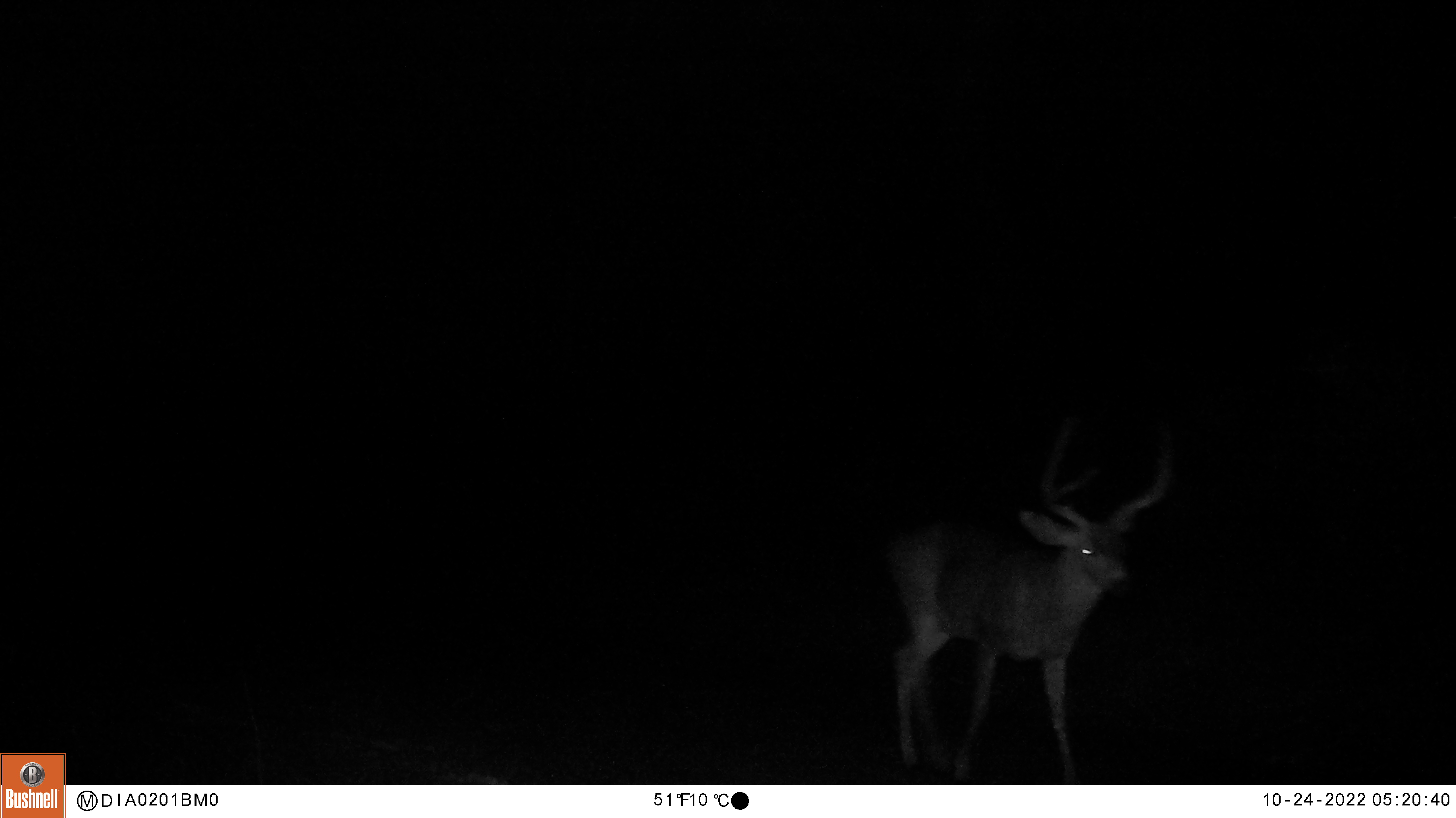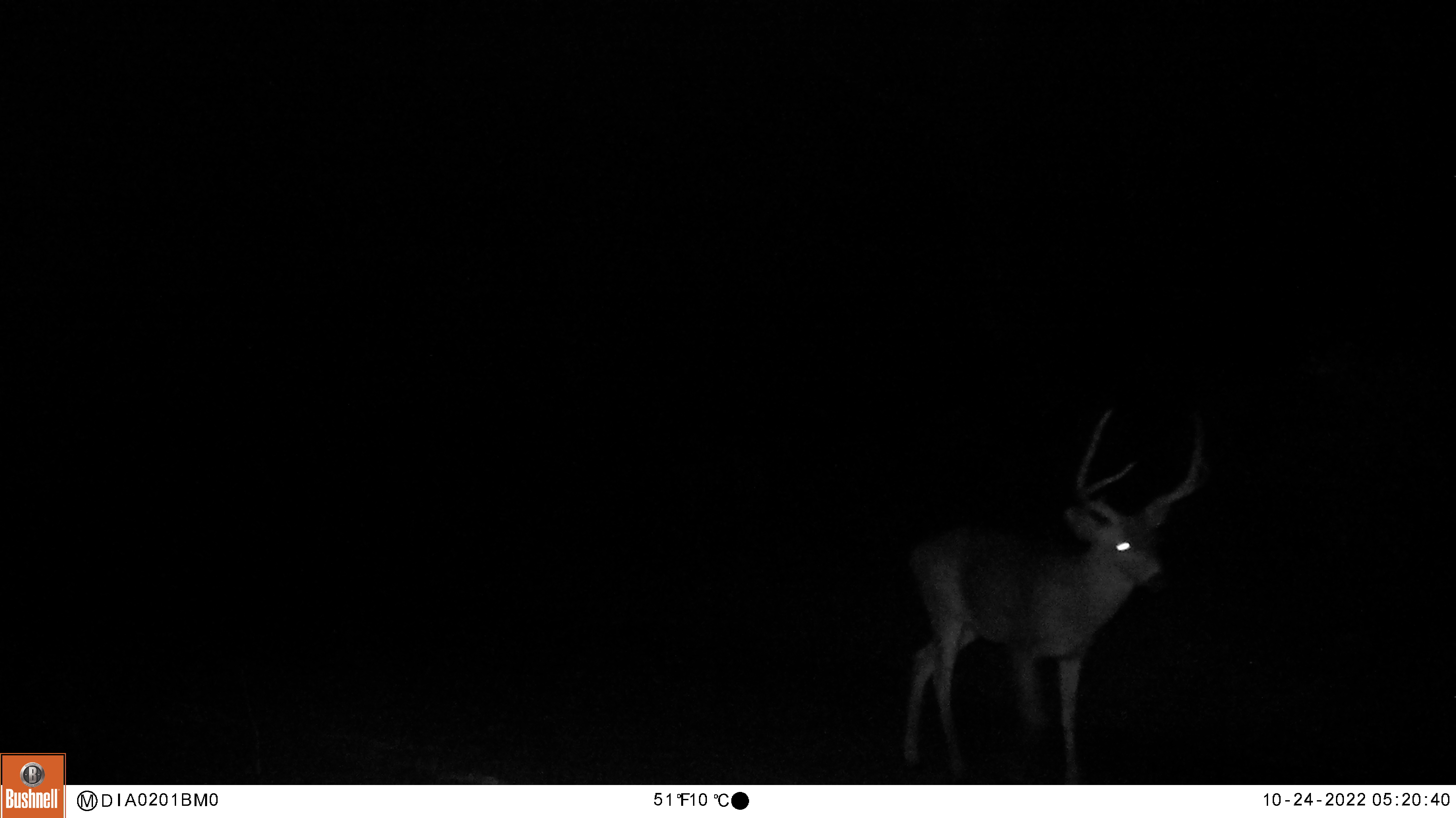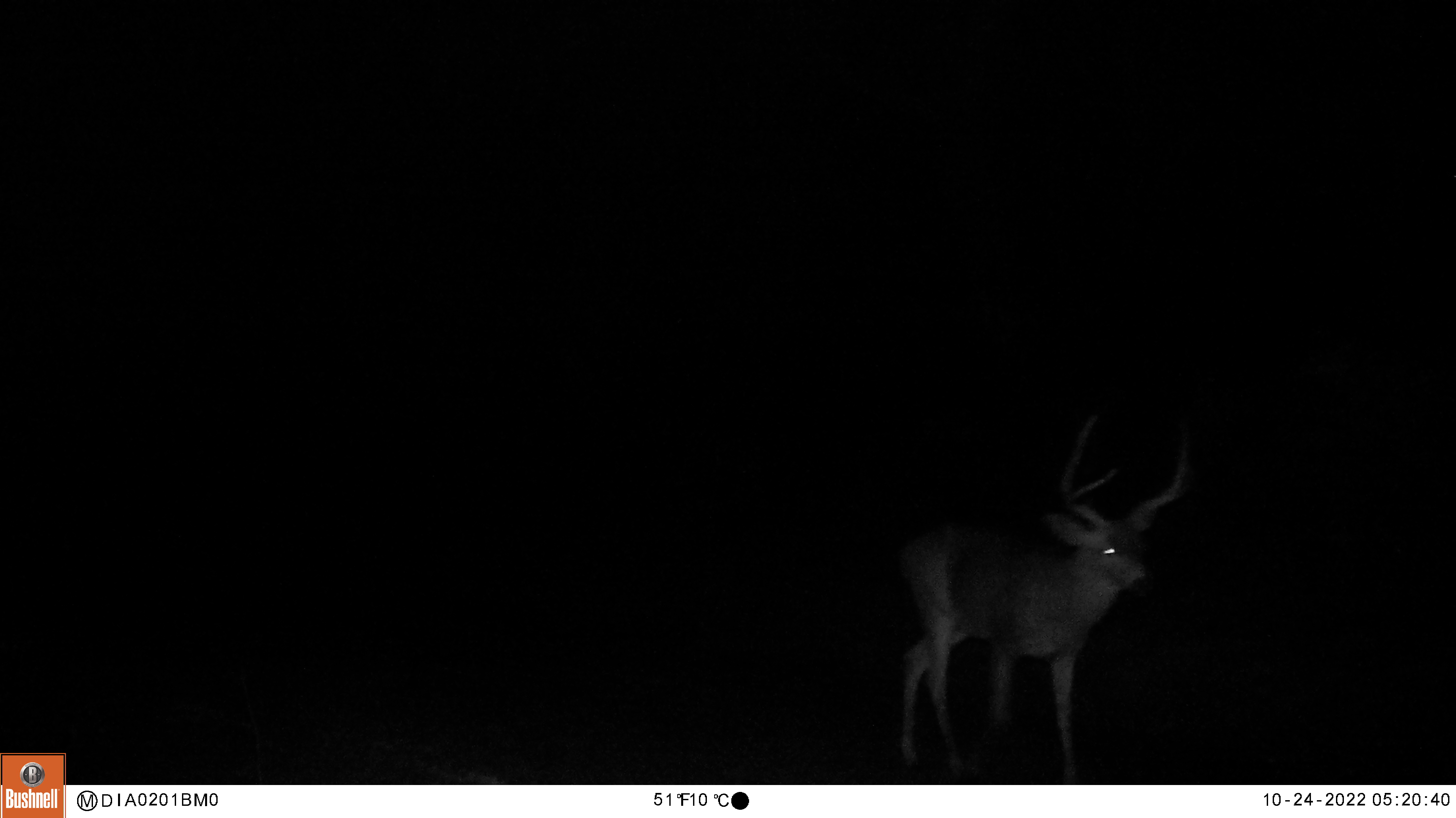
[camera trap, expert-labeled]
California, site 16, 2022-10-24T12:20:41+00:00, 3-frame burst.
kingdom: Animalia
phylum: Chordata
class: Mammalia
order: Artiodactyla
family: Cervidae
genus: Odocoileus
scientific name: Odocoileus hemionus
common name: mule deer